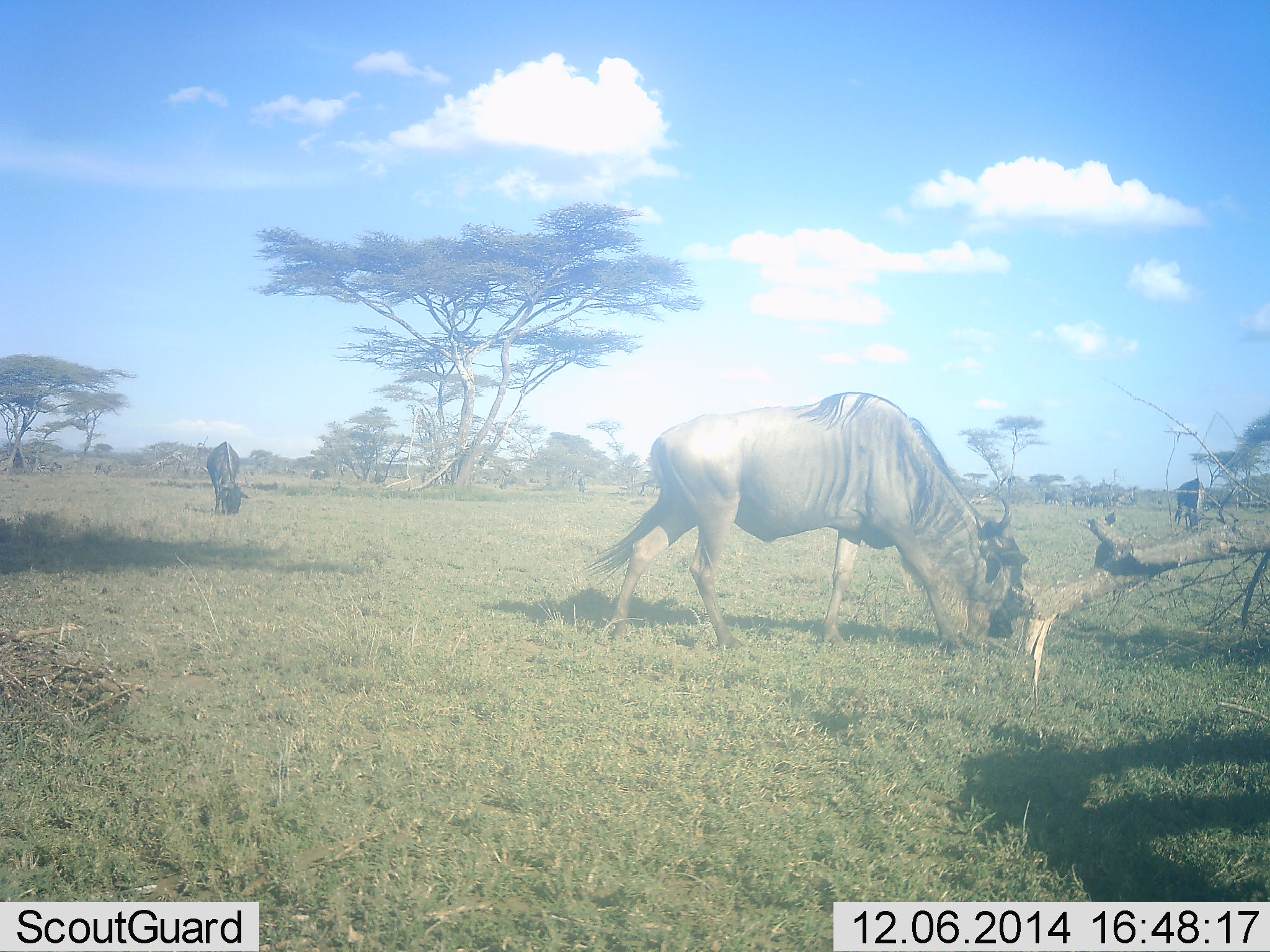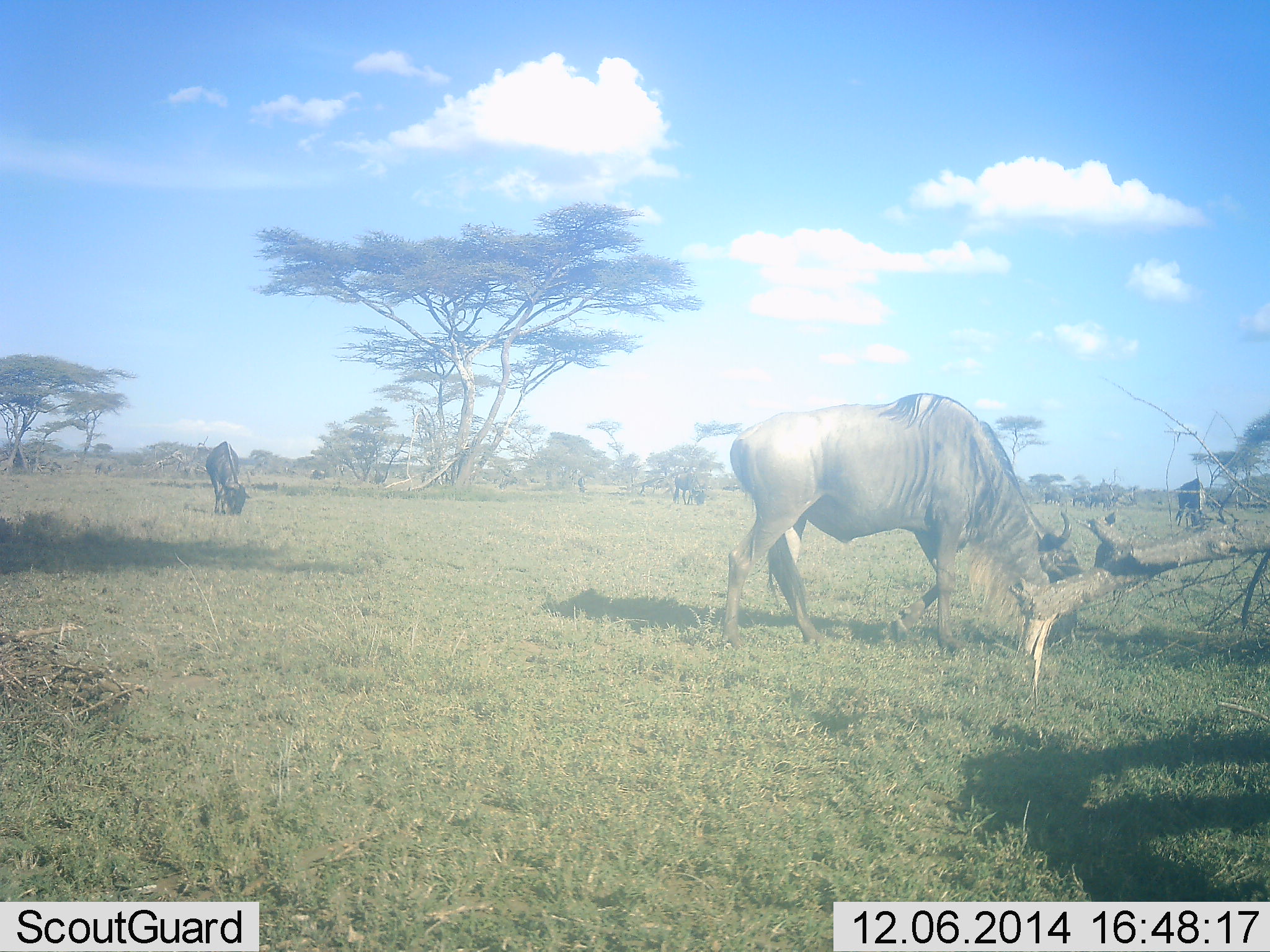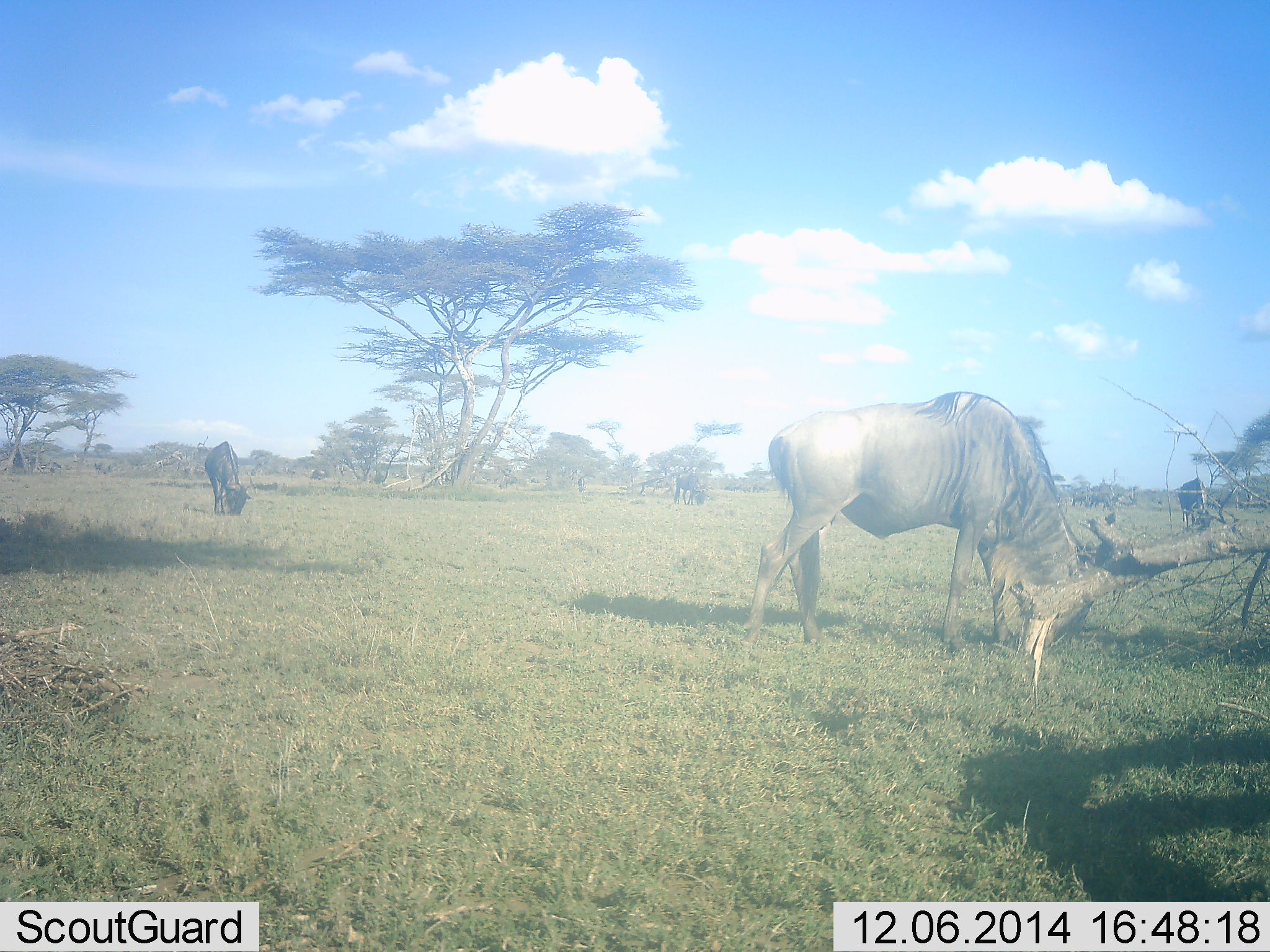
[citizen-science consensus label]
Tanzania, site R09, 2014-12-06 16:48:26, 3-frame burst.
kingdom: Animalia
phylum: Chordata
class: Mammalia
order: Artiodactyla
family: Bovidae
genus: Connochaetes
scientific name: Connochaetes taurinus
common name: blue wildebeest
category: wildebeest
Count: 3.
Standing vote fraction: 20%.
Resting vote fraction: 0%.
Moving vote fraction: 20%.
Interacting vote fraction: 0%.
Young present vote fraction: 0%.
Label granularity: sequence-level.